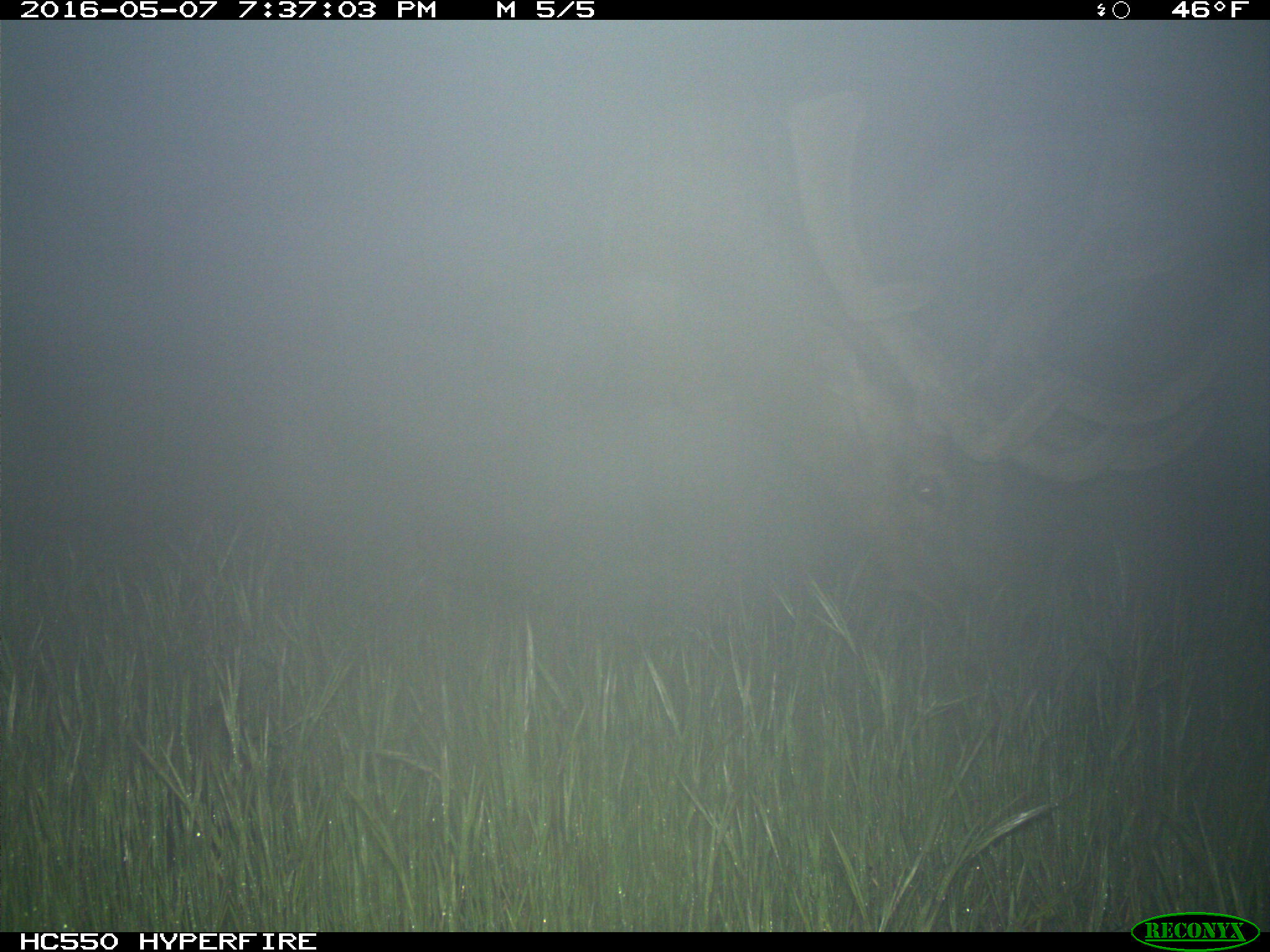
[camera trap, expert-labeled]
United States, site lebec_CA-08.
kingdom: Animalia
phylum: Chordata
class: Mammalia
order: Artiodactyla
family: Cervidae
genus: Cervus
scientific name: Cervus canadensis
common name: elk